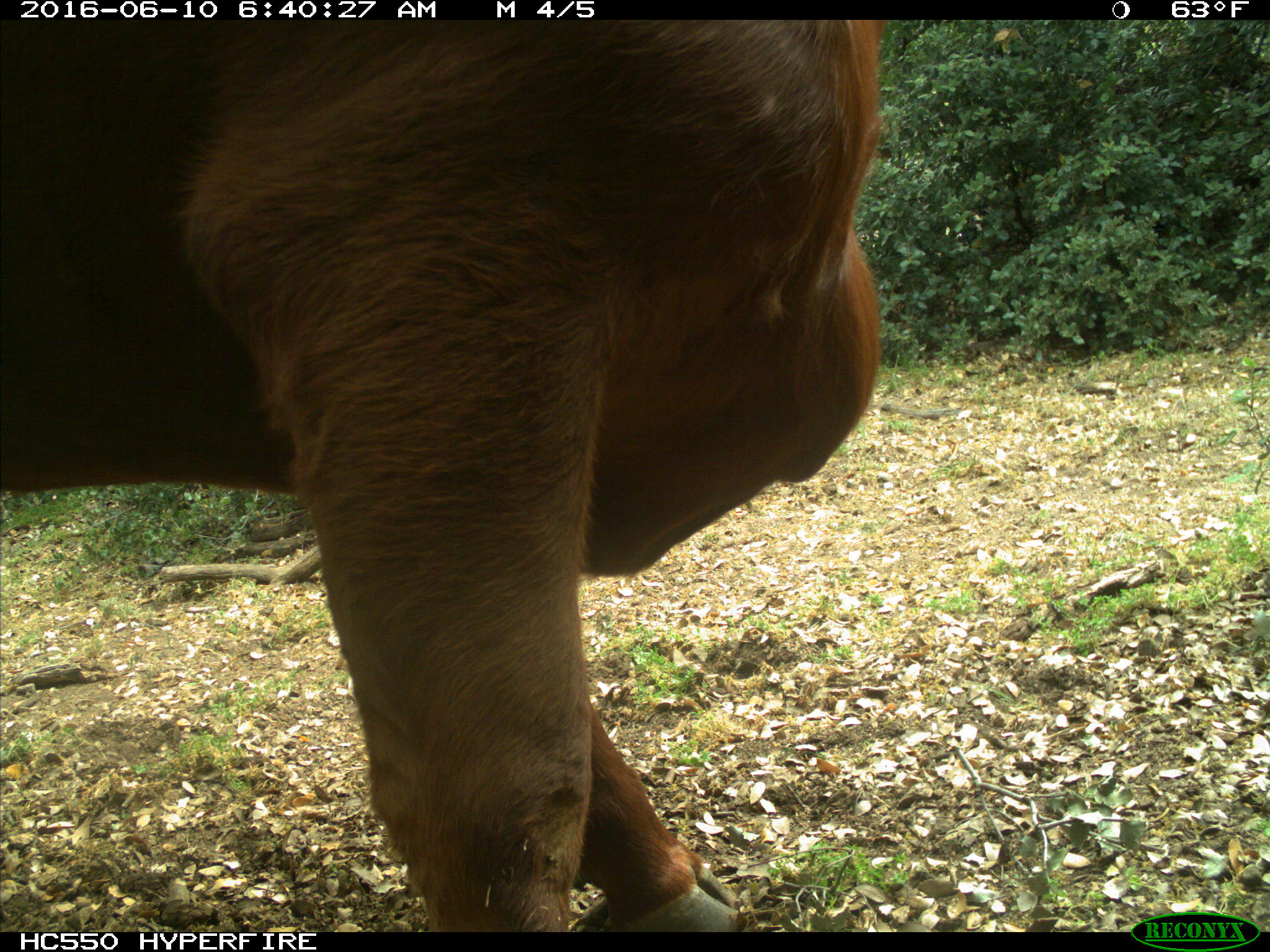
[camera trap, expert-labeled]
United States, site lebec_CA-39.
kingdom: Animalia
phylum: Chordata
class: Mammalia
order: Artiodactyla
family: Bovidae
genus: Bos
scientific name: Bos taurus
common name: domestic cow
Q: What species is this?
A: Bos taurus (domestic cow).